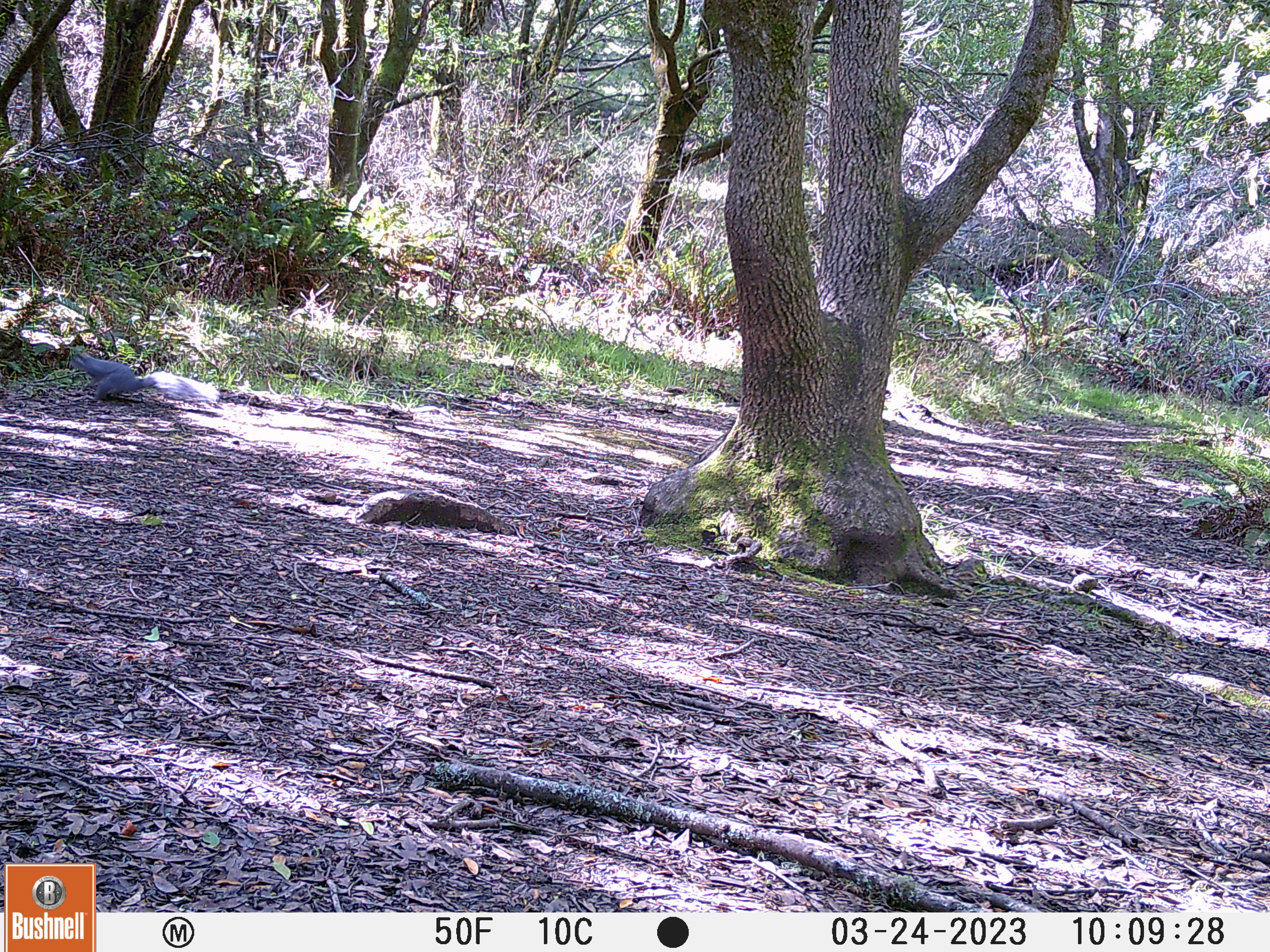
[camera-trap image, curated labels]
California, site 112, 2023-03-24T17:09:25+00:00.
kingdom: Animalia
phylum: Chordata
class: Mammalia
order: Rodentia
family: Sciuridae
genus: Sciurus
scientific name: Sciurus griseus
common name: western gray squirrel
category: western grey squirrel